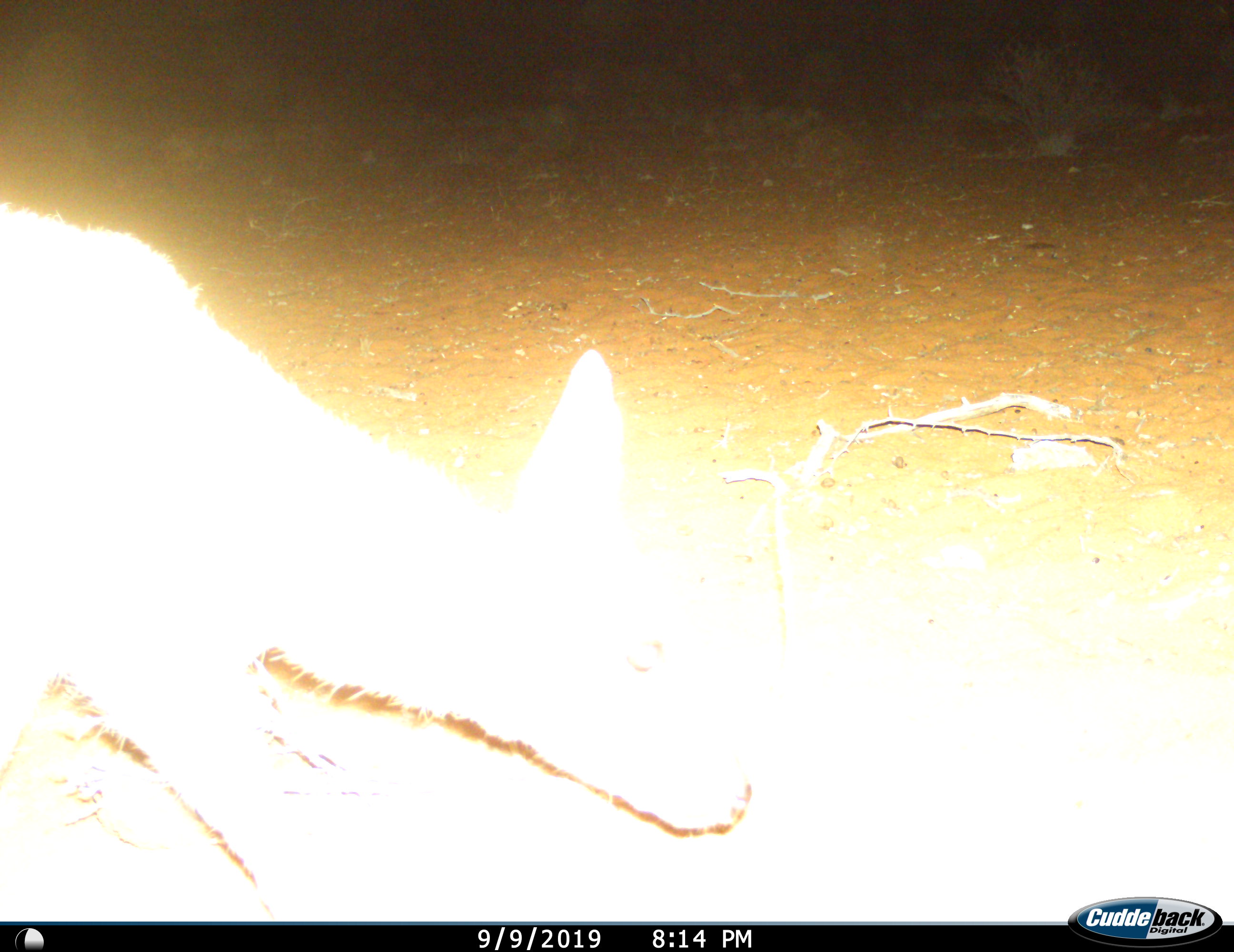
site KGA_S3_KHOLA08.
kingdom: Animalia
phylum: Chordata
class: Mammalia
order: Artiodactyla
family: Bovidae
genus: Raphicerus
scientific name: Raphicerus campestris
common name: steenbok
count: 1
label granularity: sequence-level